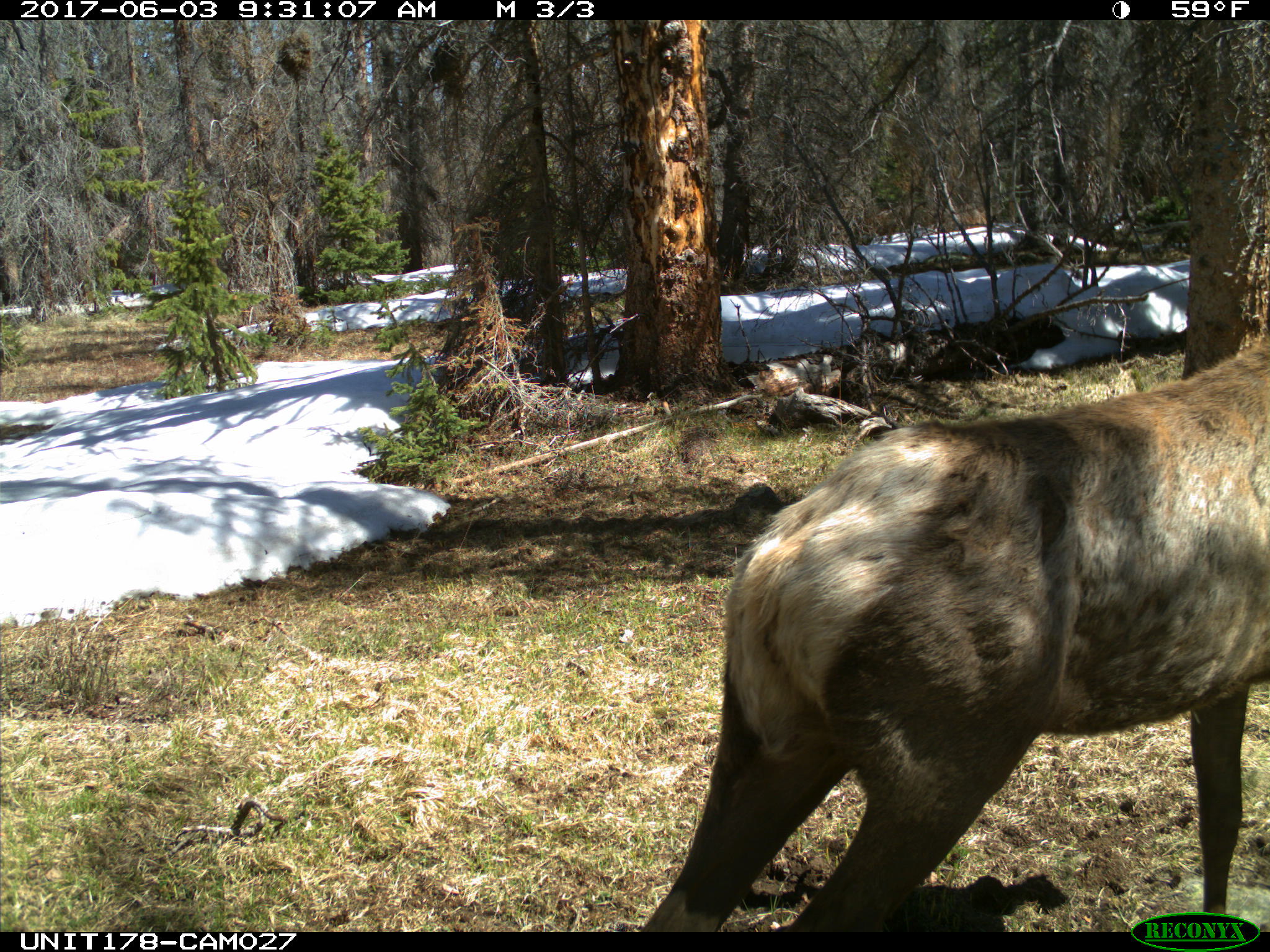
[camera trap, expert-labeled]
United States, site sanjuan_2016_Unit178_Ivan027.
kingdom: Animalia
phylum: Chordata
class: Mammalia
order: Artiodactyla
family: Cervidae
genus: Cervus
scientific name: Cervus elaphus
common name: red deer